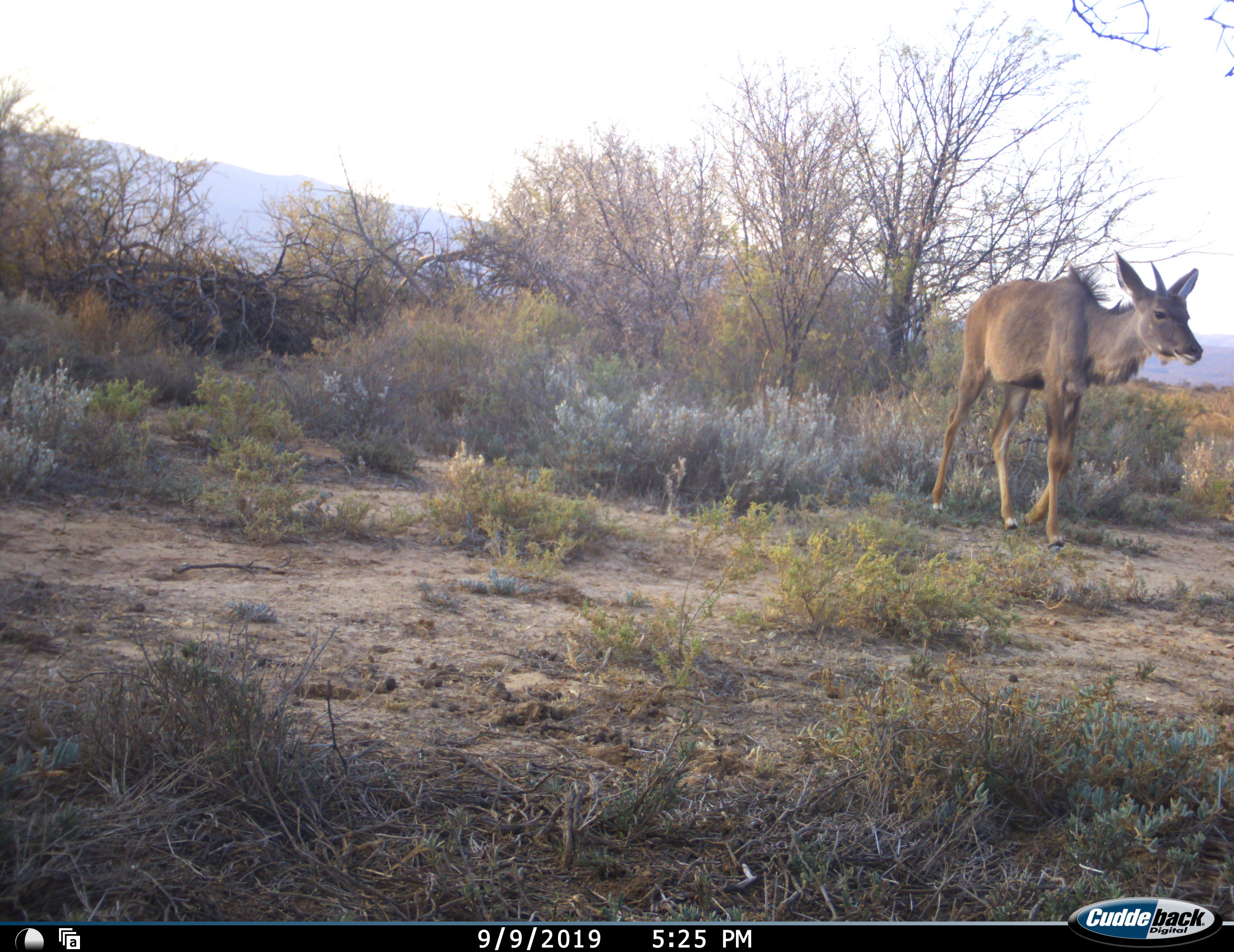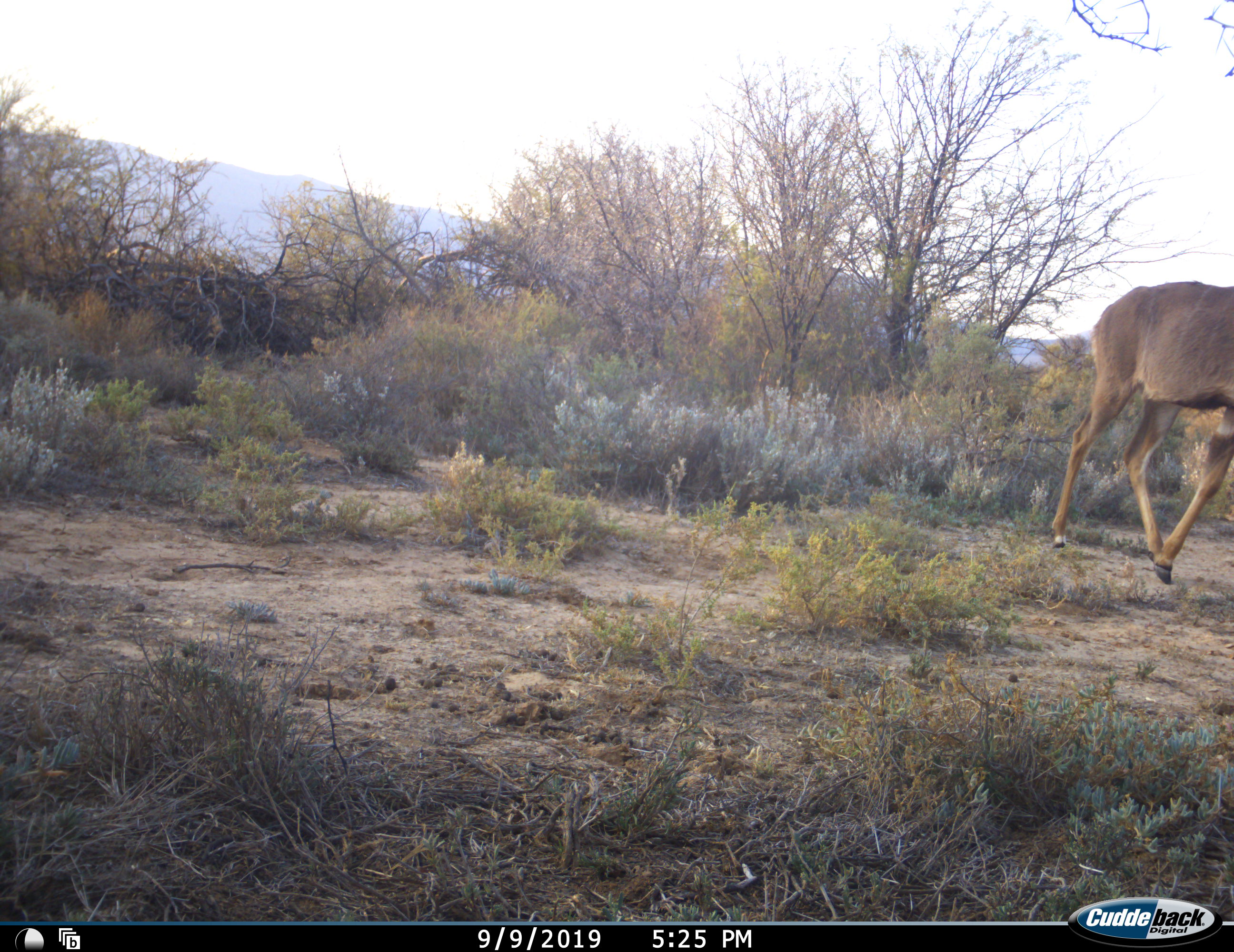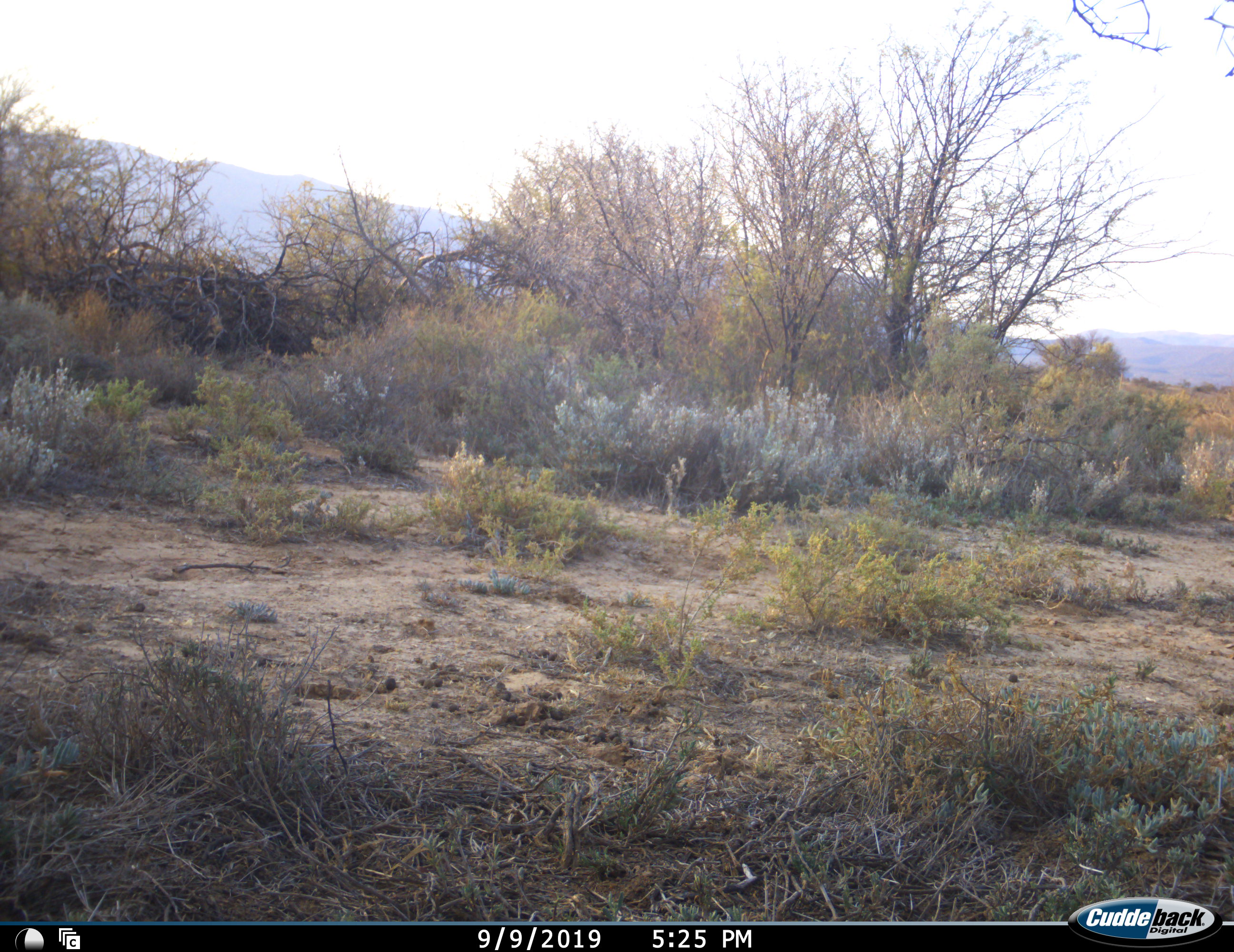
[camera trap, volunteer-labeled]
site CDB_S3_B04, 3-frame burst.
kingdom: Animalia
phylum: Chordata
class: Mammalia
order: Artiodactyla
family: Bovidae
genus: Tragelaphus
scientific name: Tragelaphus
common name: kudu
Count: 1.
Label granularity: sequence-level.